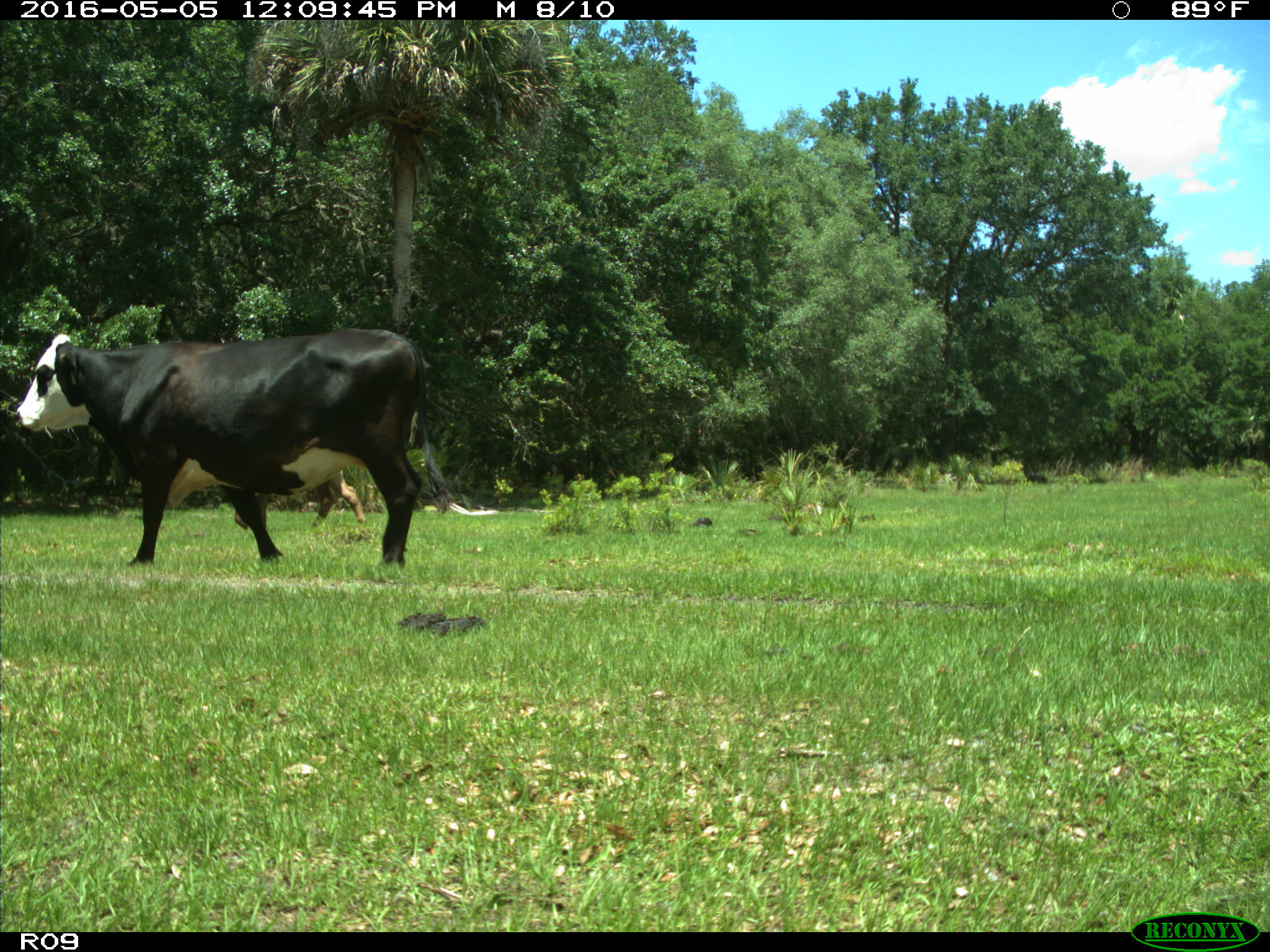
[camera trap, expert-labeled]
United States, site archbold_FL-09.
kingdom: Animalia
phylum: Chordata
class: Mammalia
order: Artiodactyla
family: Bovidae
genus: Bos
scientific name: Bos taurus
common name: domestic cow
Bos taurus (domestic cow).